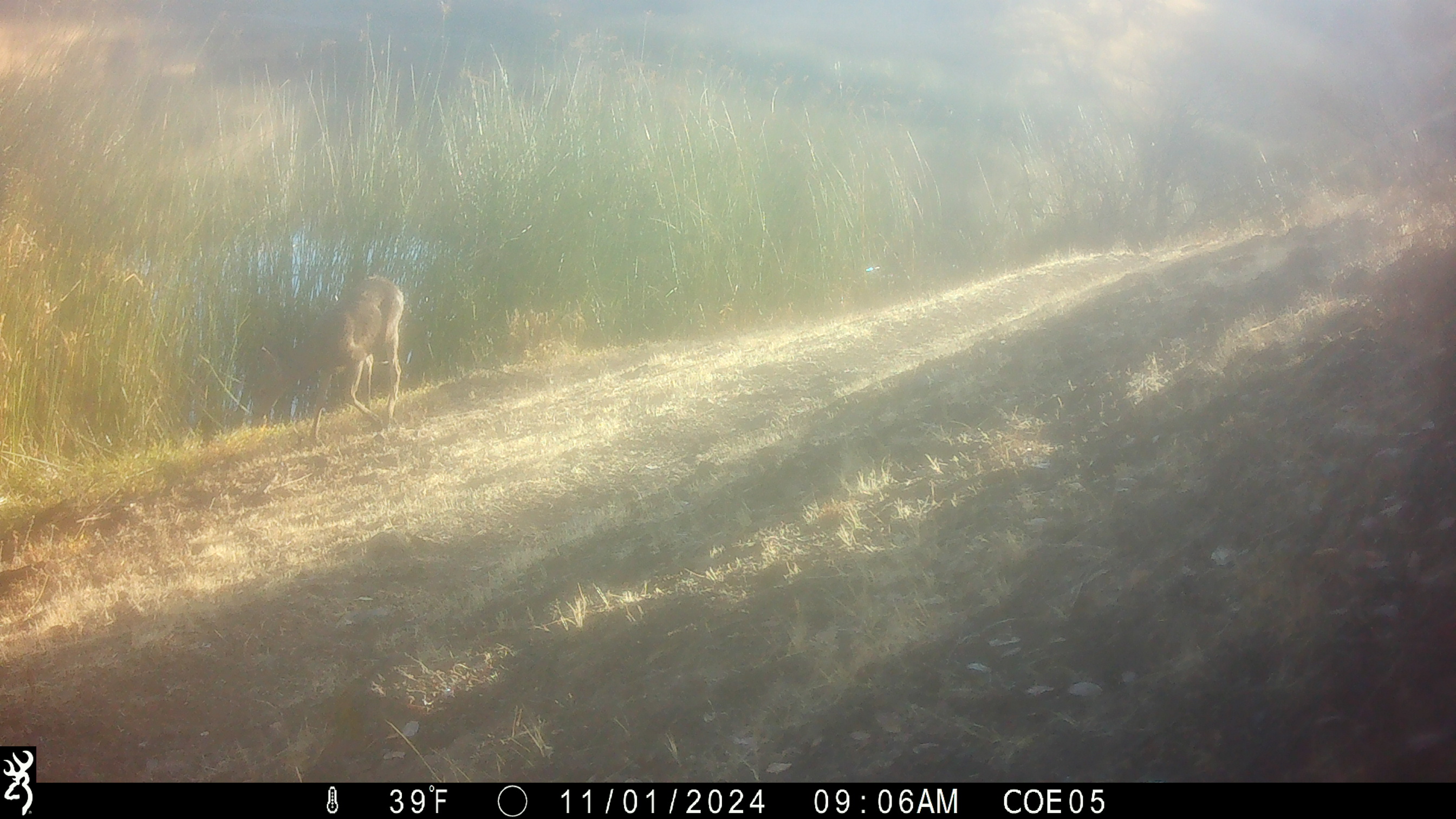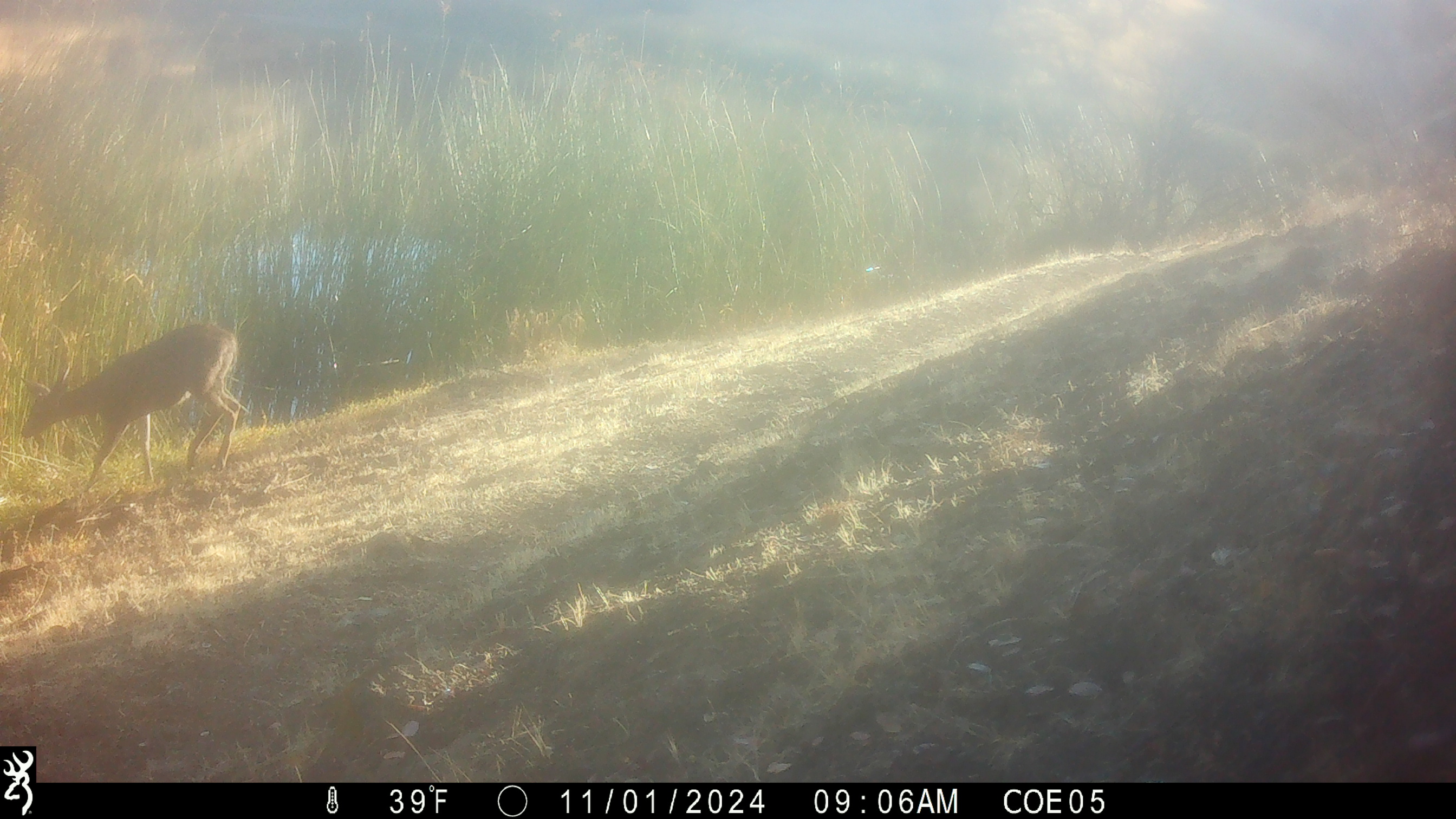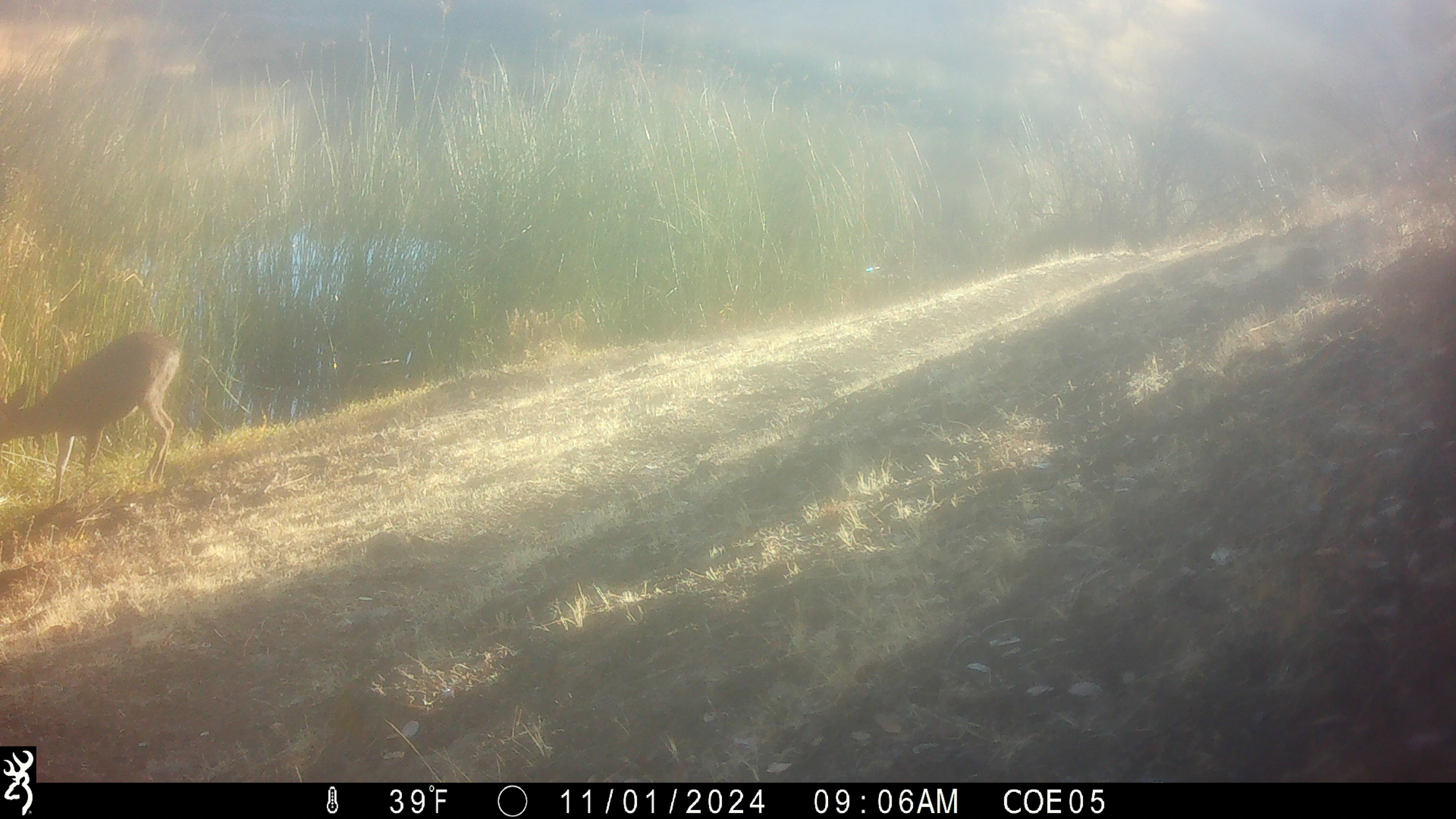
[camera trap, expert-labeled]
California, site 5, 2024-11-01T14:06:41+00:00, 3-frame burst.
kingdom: Animalia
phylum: Chordata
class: Mammalia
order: Artiodactyla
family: Cervidae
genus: Odocoileus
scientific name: Odocoileus hemionus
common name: mule deer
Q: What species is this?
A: Mule deer (Odocoileus hemionus).